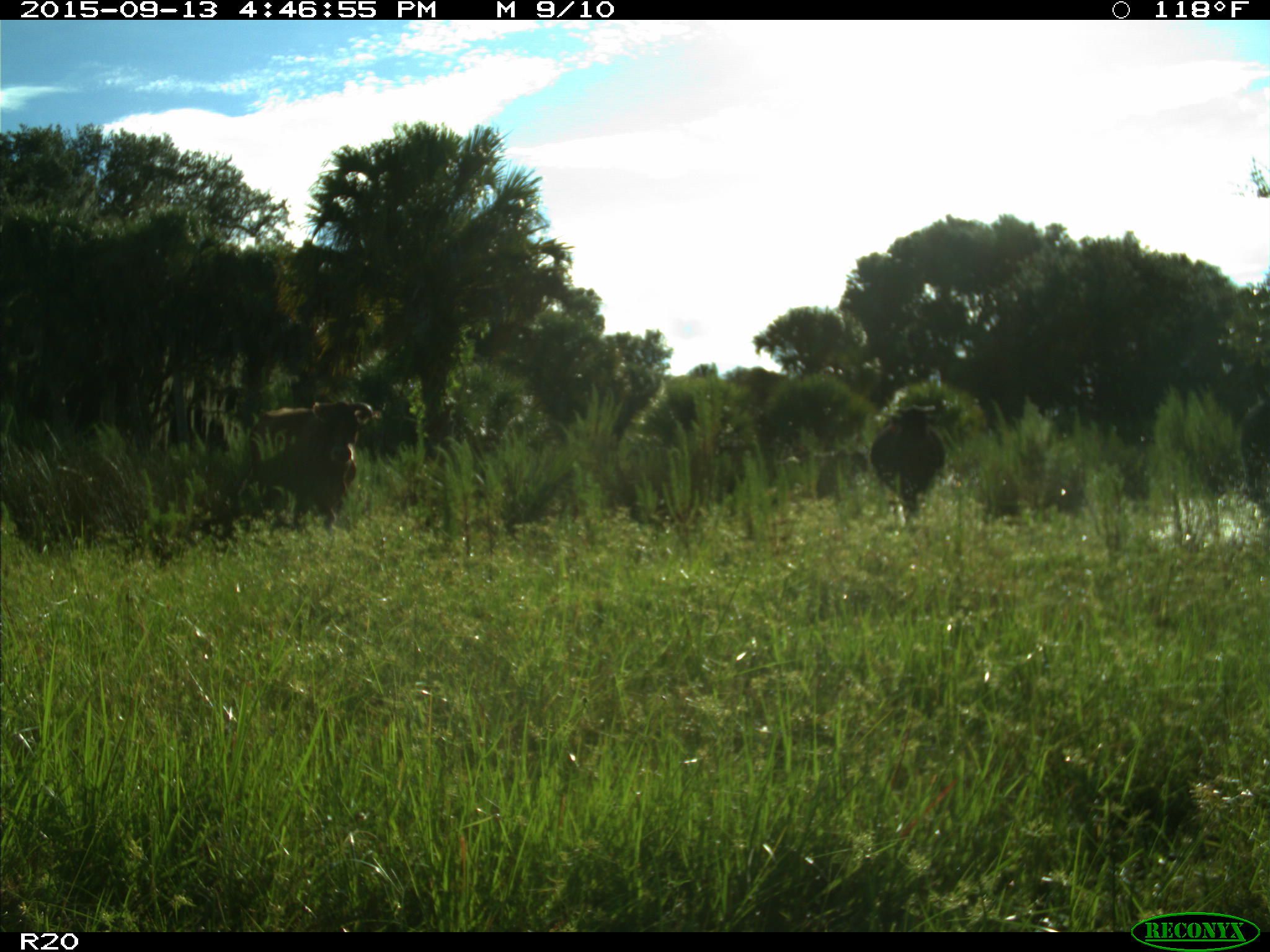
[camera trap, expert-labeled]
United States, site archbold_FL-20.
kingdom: Animalia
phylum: Chordata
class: Mammalia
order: Artiodactyla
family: Bovidae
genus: Bos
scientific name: Bos taurus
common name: domestic cow